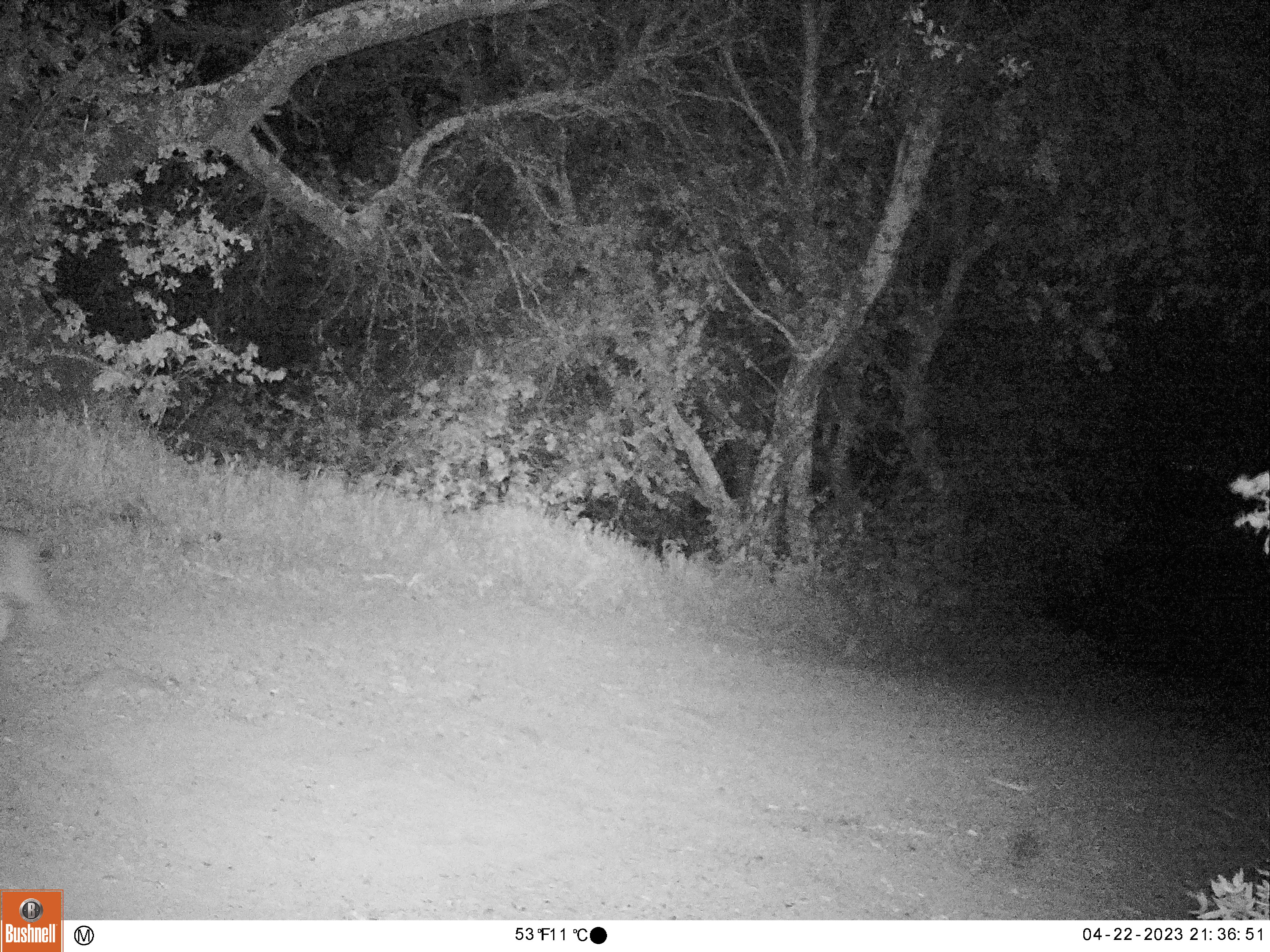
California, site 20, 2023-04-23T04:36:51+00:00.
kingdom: Animalia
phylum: Chordata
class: Mammalia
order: Carnivora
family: Felidae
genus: Lynx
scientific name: Lynx rufus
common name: bobcat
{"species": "bobcat (Lynx rufus)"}